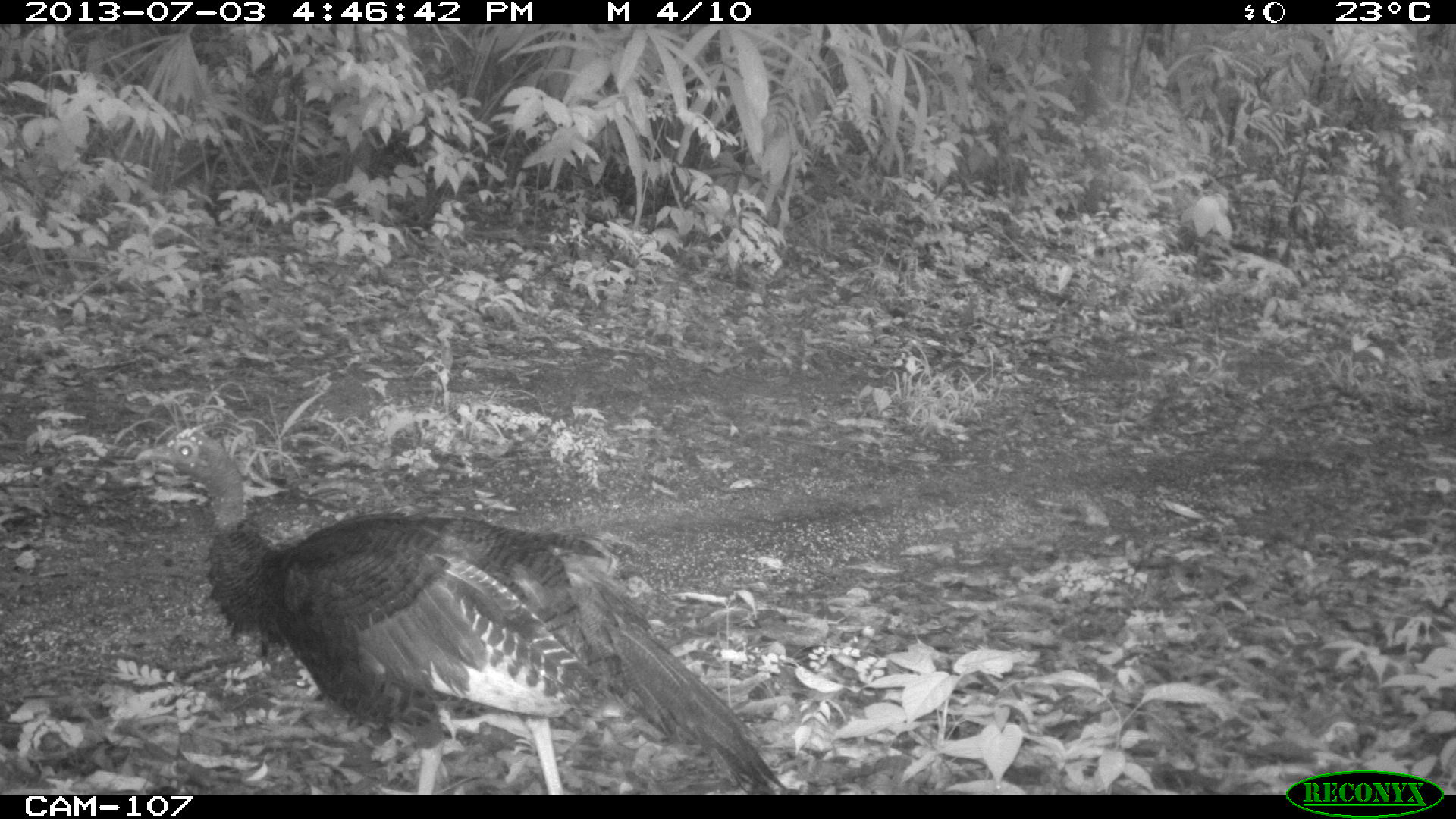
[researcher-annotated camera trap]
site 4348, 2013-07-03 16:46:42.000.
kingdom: Animalia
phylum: Chordata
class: Aves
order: Galliformes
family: Phasianidae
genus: Meleagris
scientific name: Meleagris ocellata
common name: ocellated turkey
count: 1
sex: female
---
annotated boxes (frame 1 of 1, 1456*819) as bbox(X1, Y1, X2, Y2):
meleagris ocellata: bbox(133, 422, 783, 793)